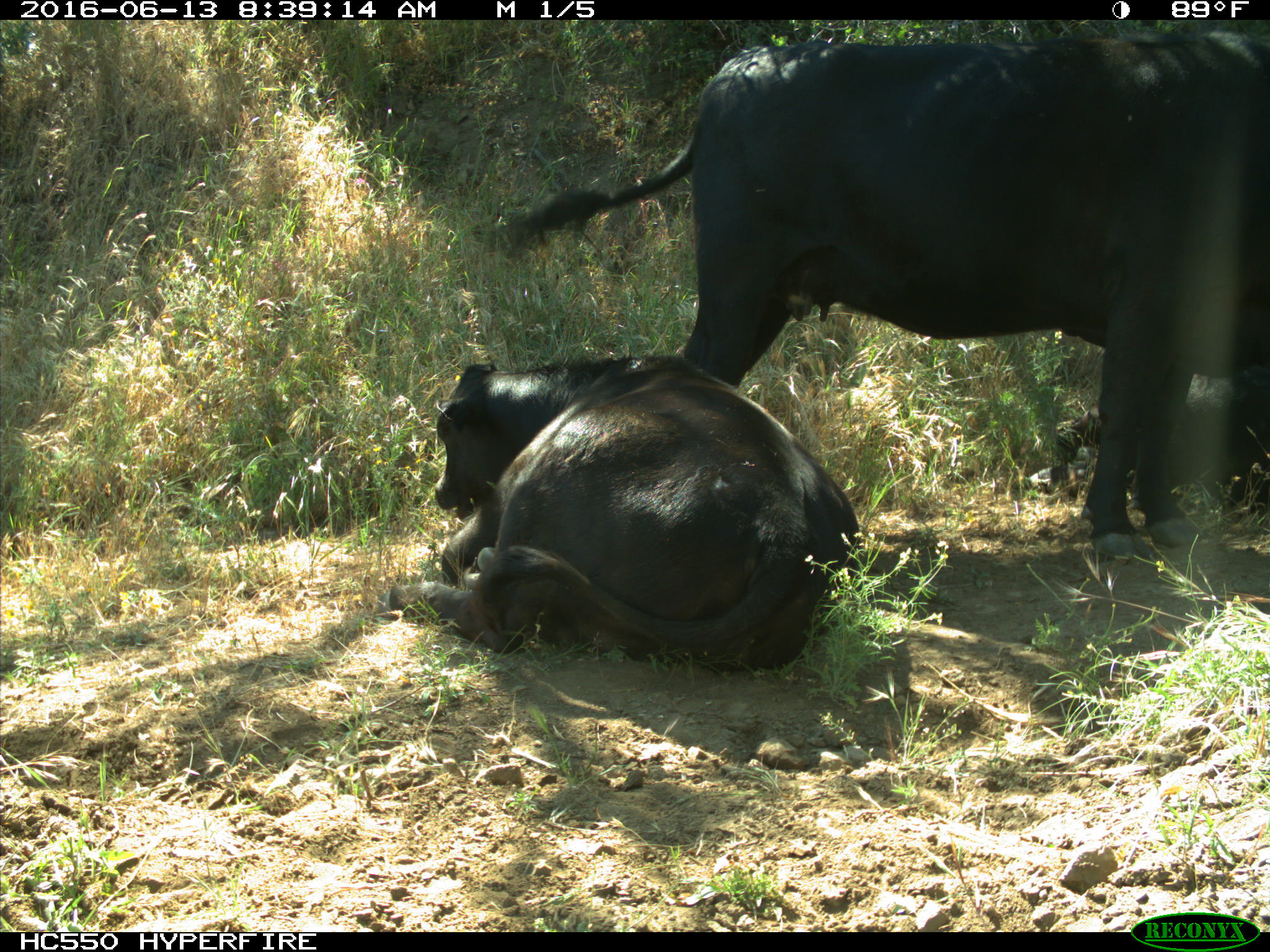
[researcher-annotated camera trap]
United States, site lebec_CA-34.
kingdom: Animalia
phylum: Chordata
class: Mammalia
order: Artiodactyla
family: Bovidae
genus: Bos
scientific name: Bos taurus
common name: domestic cow